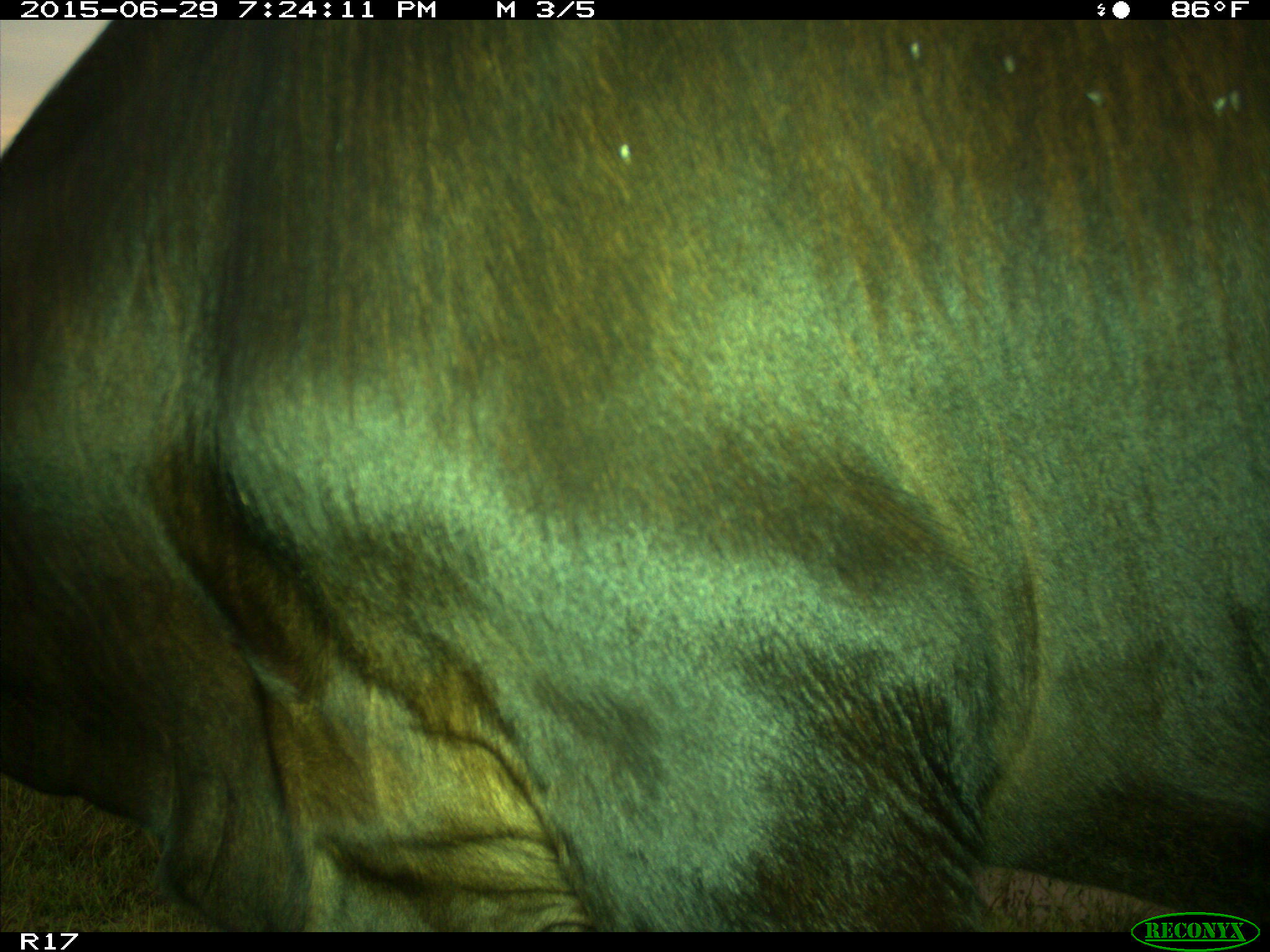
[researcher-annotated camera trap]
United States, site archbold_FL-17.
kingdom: Animalia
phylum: Chordata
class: Mammalia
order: Artiodactyla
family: Bovidae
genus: Bos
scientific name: Bos taurus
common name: domestic cow